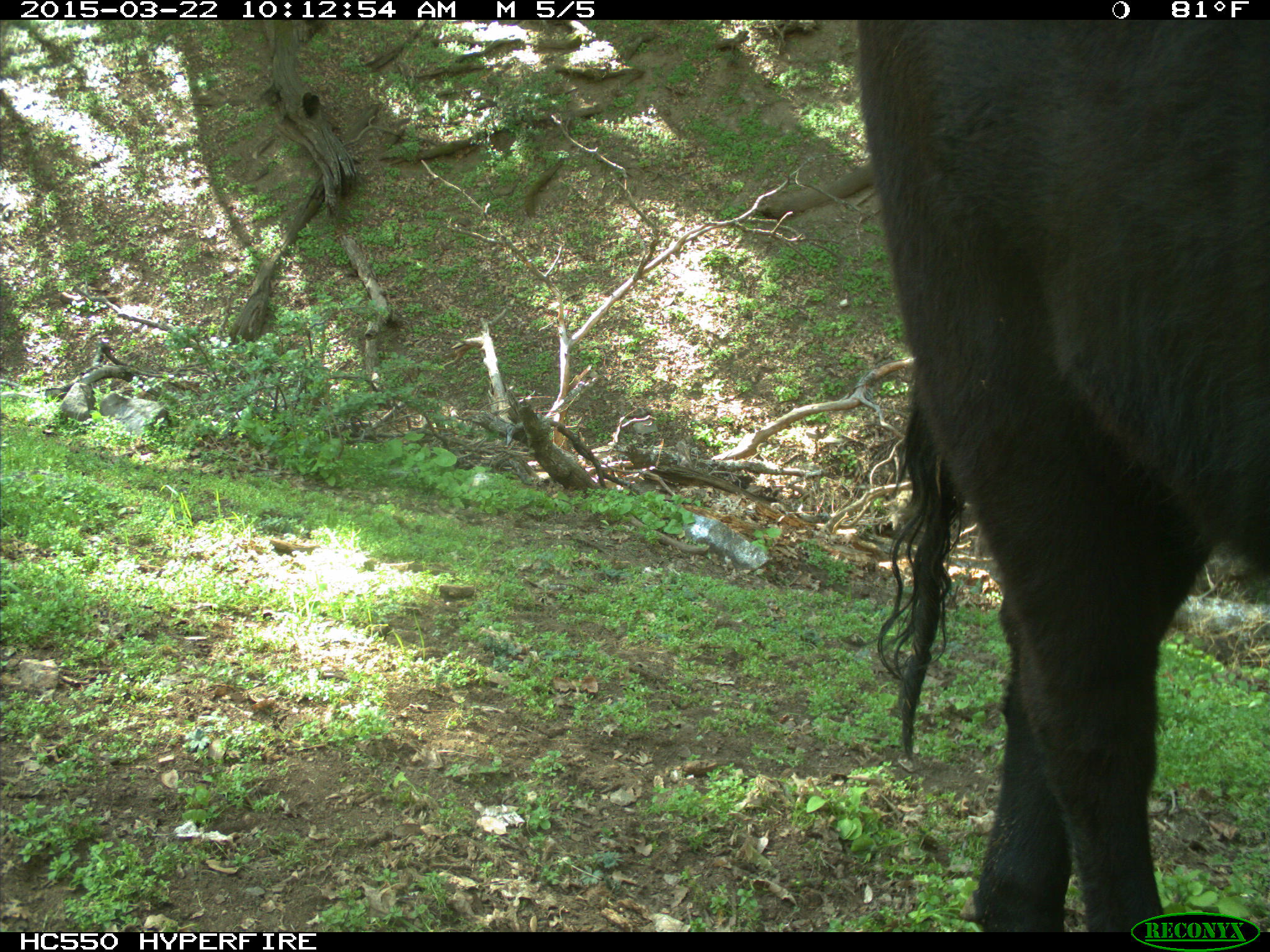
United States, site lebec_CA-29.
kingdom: Animalia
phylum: Chordata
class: Mammalia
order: Artiodactyla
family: Bovidae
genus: Bos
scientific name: Bos taurus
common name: domestic cow